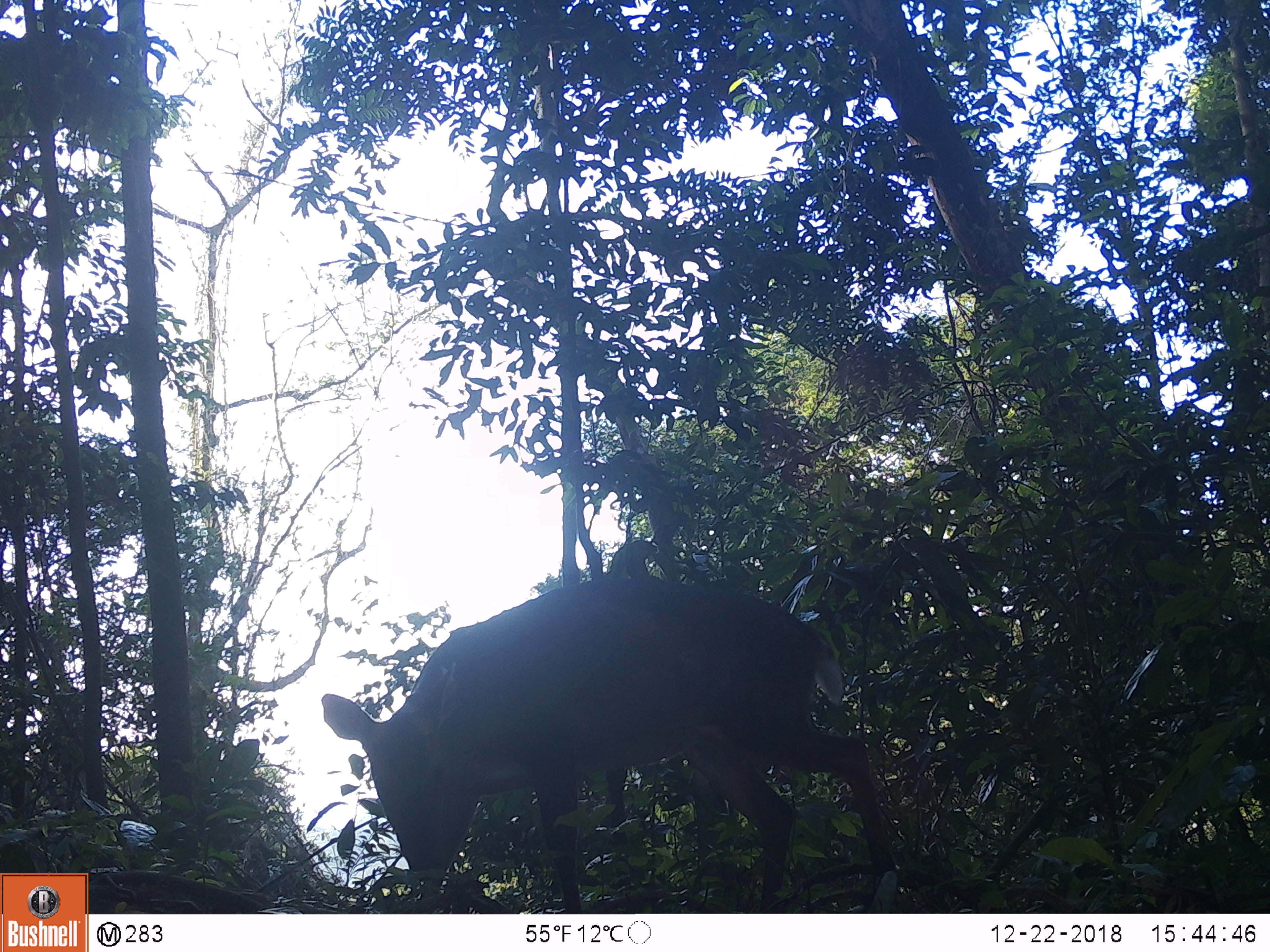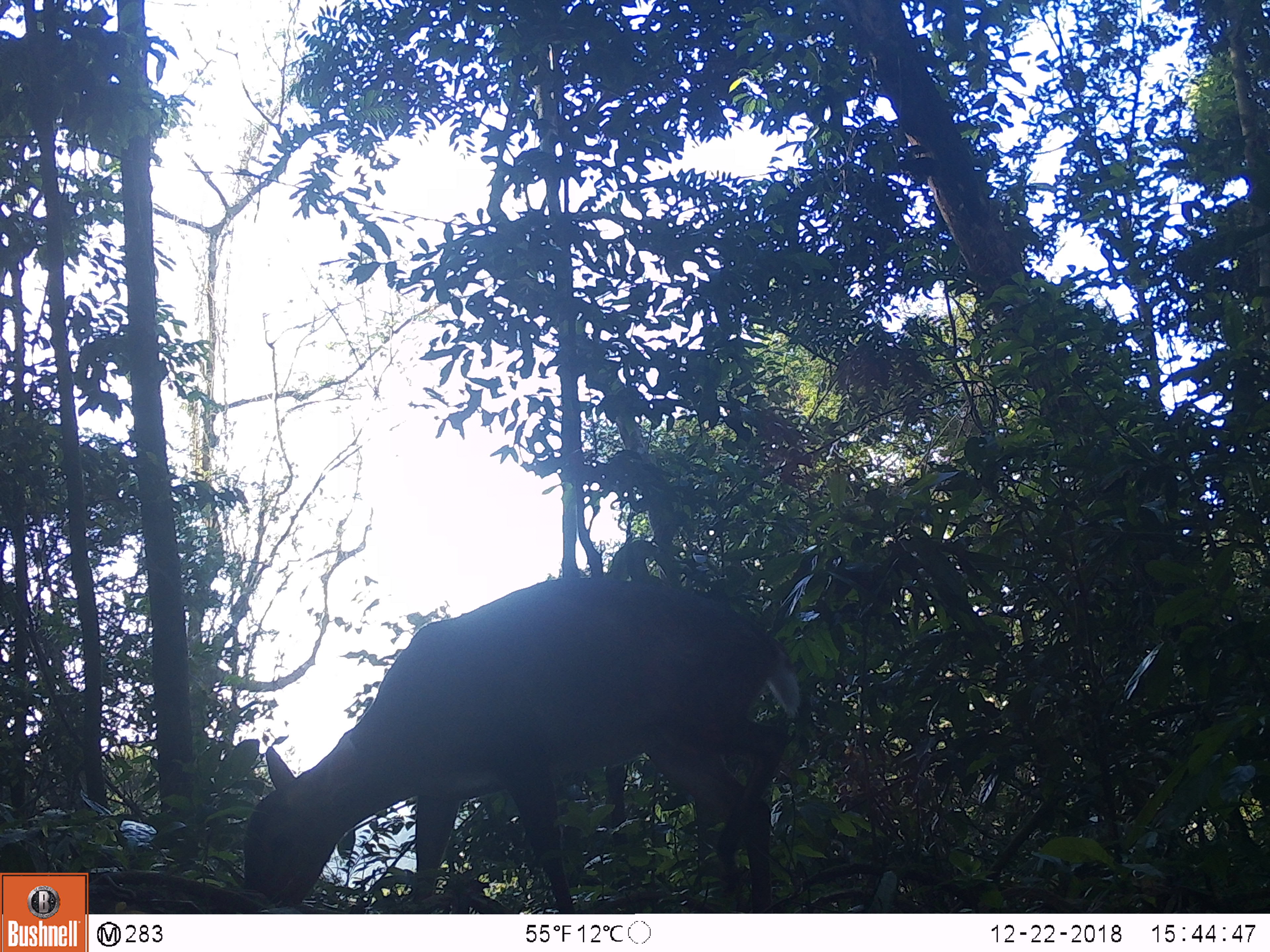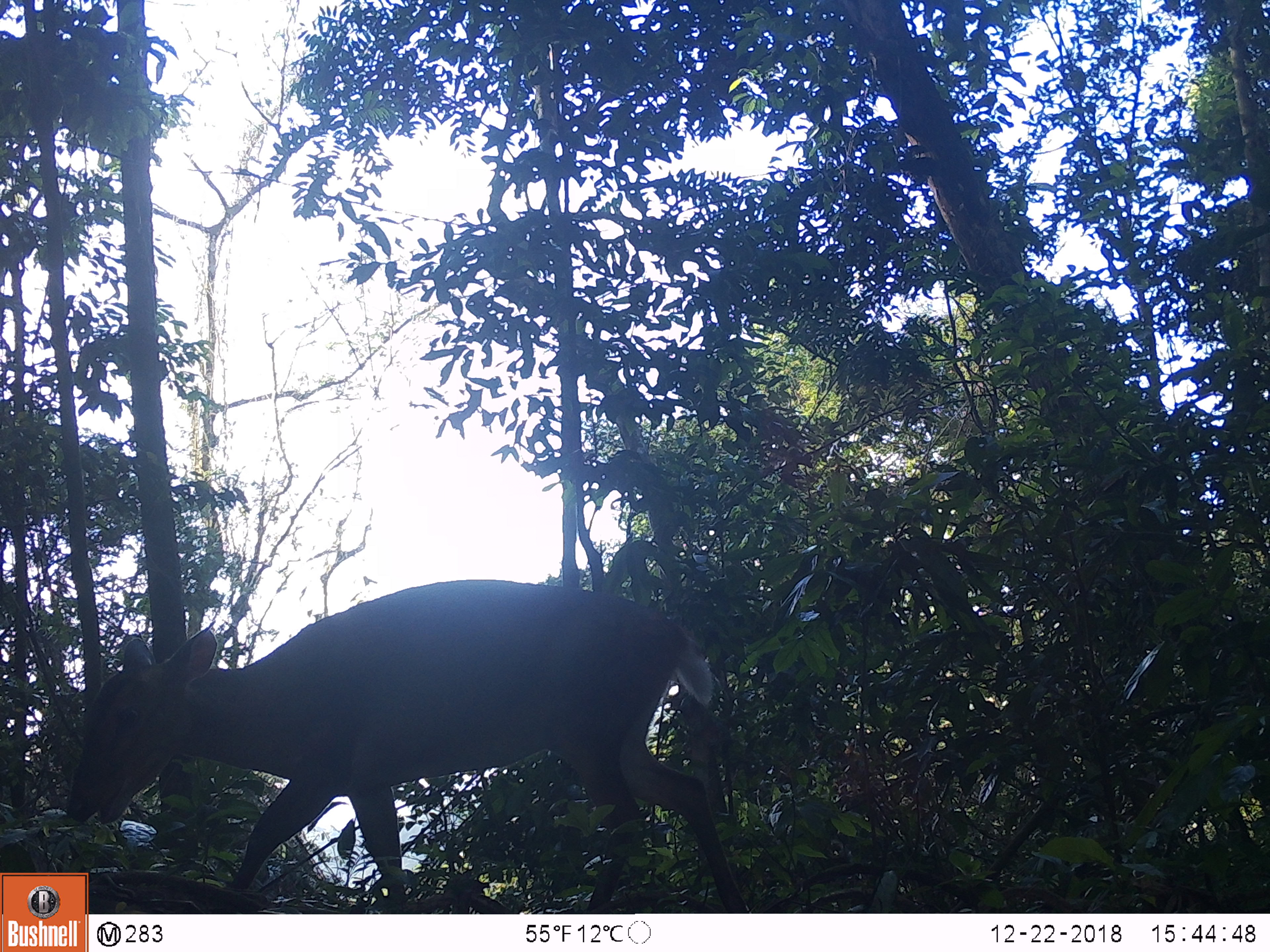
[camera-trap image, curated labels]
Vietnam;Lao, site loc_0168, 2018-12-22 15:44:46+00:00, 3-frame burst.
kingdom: Animalia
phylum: Chordata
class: Mammalia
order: Artiodactyla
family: Cervidae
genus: Muntiacus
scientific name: Muntiacus vuquangensis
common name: large-antlered muntjac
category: large antlered muntjac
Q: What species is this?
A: Large antlered muntjac (large-antlered muntjac) (Muntiacus vuquangensis).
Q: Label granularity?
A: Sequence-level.